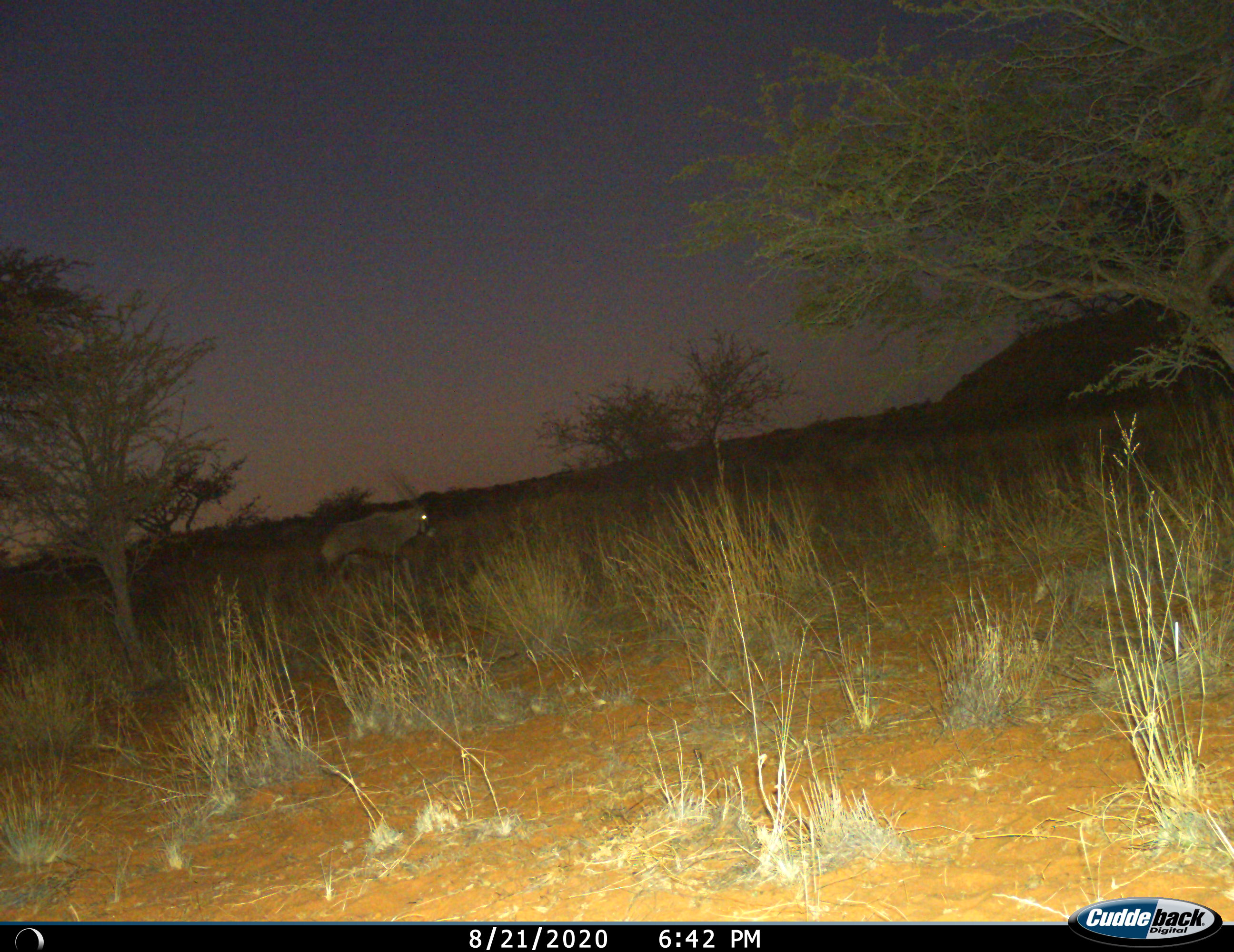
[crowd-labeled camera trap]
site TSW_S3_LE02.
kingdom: Animalia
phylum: Chordata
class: Mammalia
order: Artiodactyla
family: Bovidae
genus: Oryx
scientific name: Oryx gazella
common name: gemsbok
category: oryx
Oryx (gemsbok) (Oryx gazella), count 1. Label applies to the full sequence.